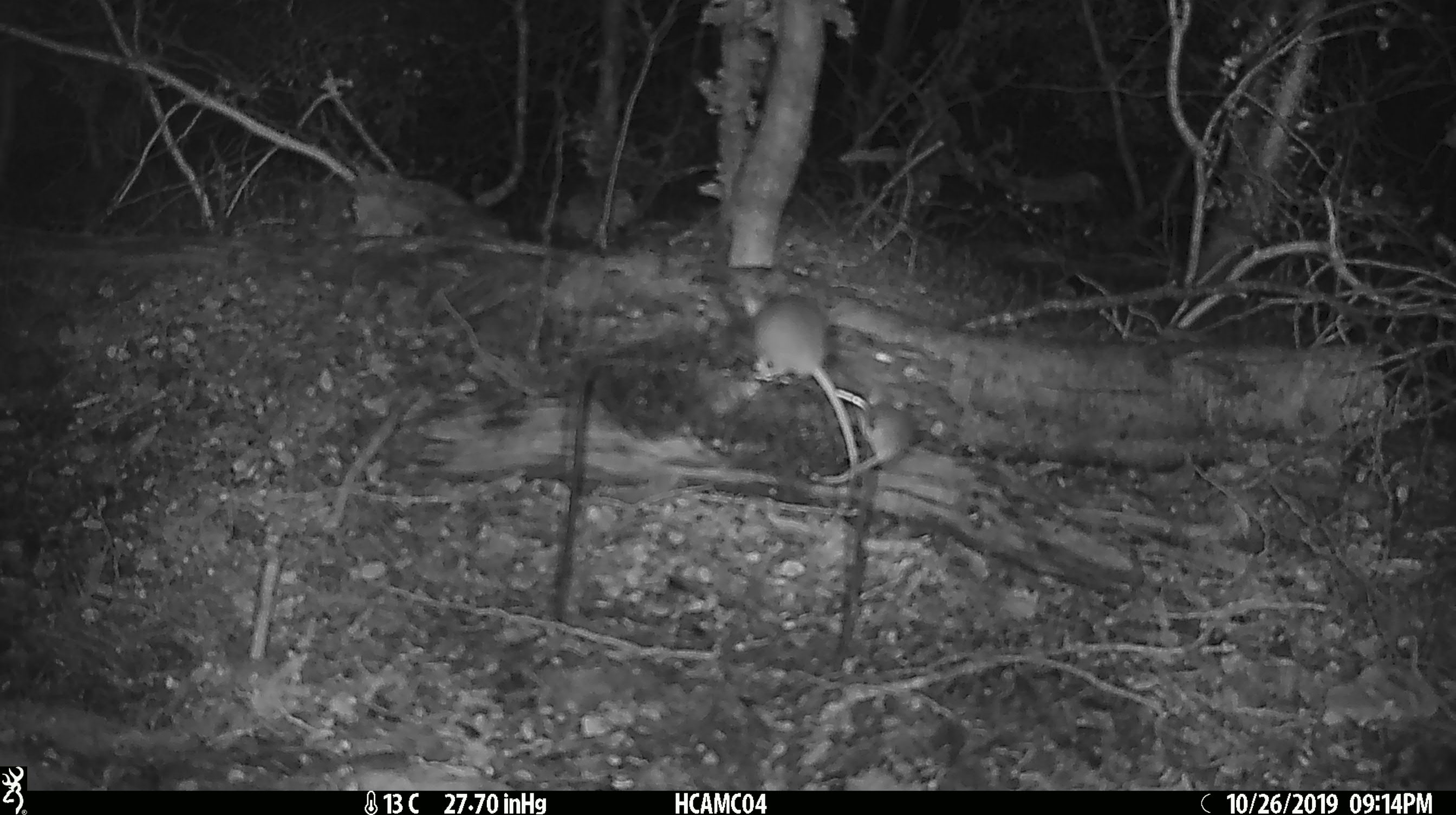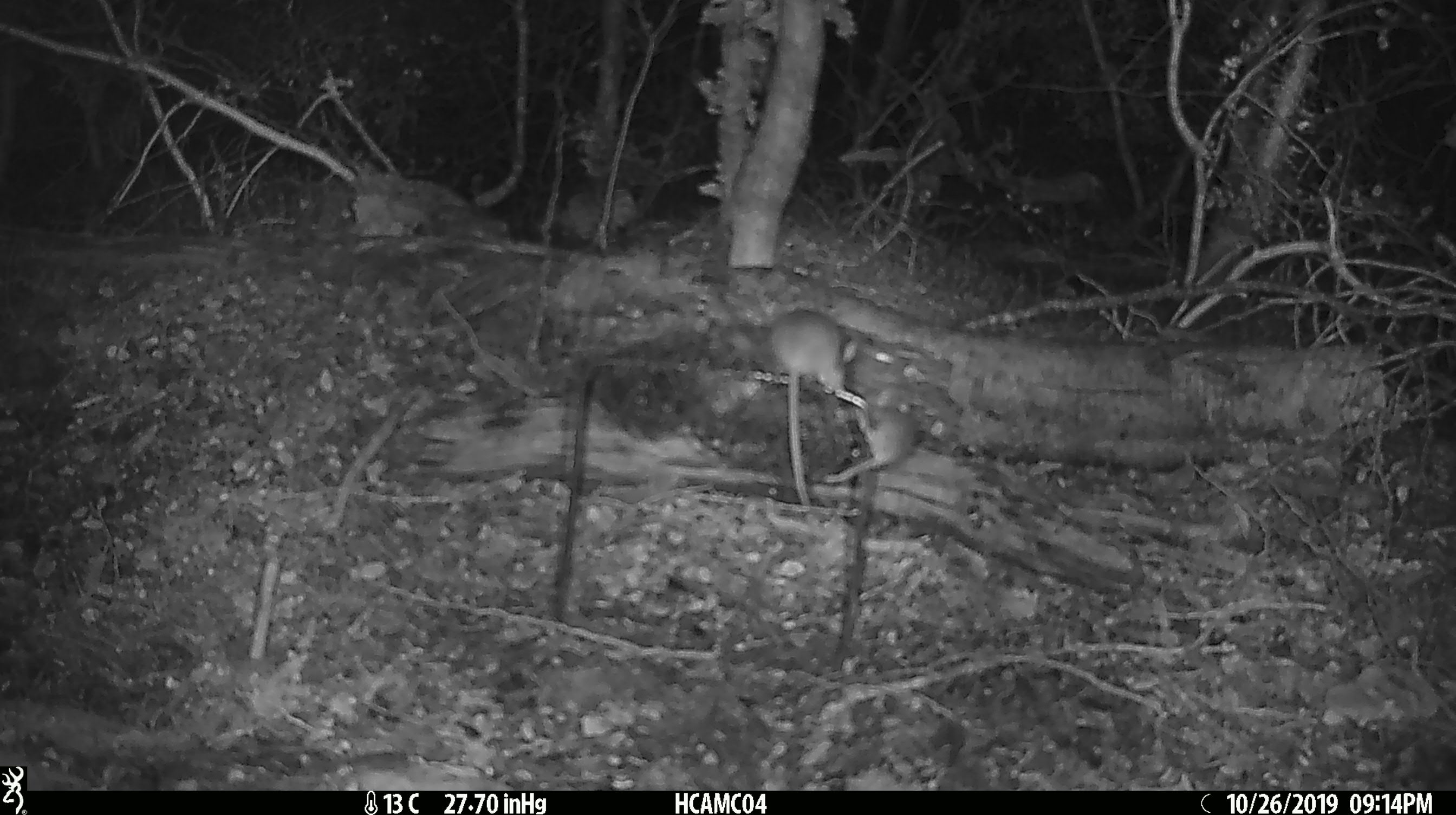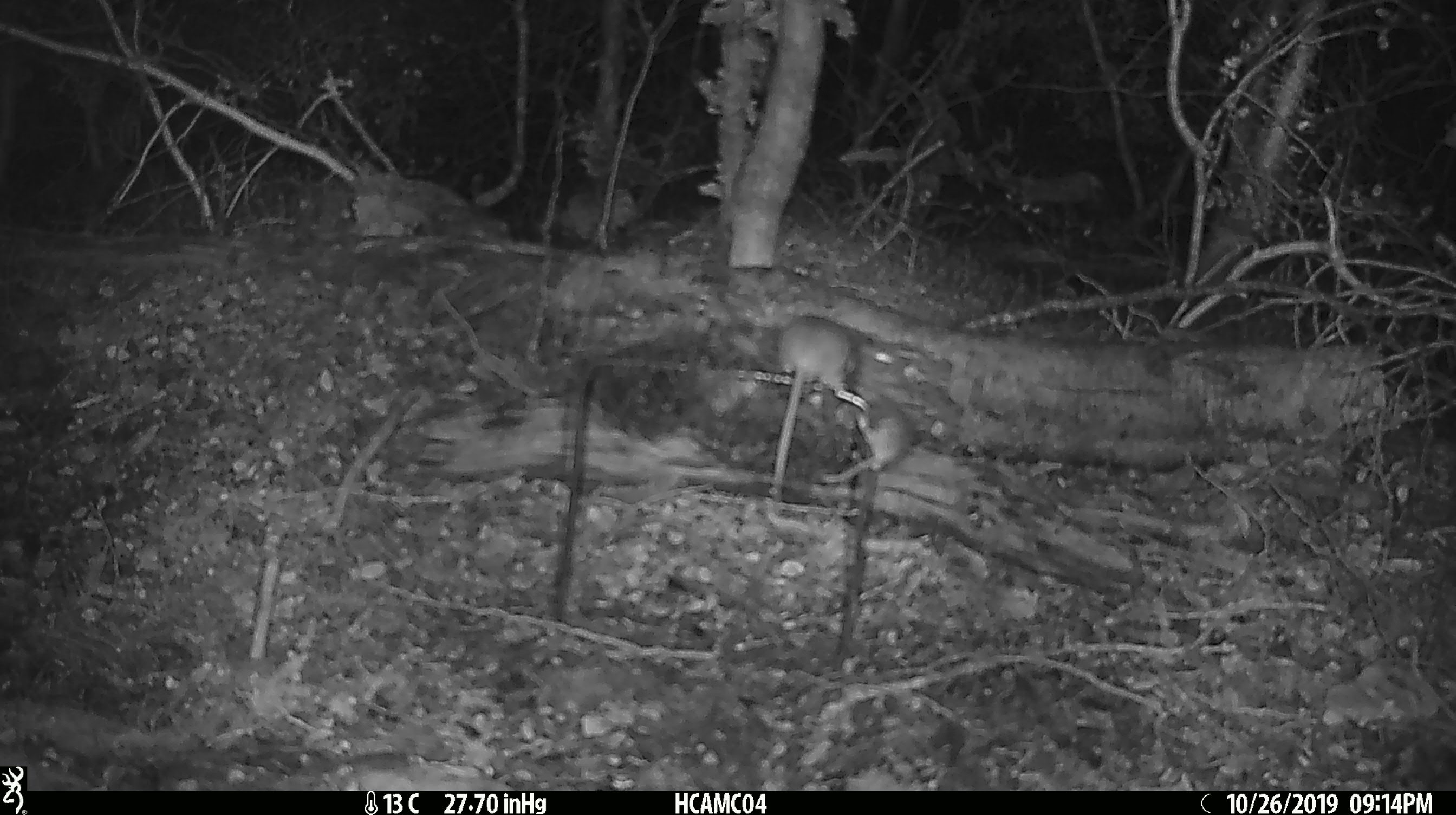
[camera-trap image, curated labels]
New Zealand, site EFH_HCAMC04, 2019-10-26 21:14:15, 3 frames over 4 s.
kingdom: Animalia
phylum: Chordata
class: Mammalia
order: Rodentia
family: Muridae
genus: Mus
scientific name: Mus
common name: mouse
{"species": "mouse (Mus)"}